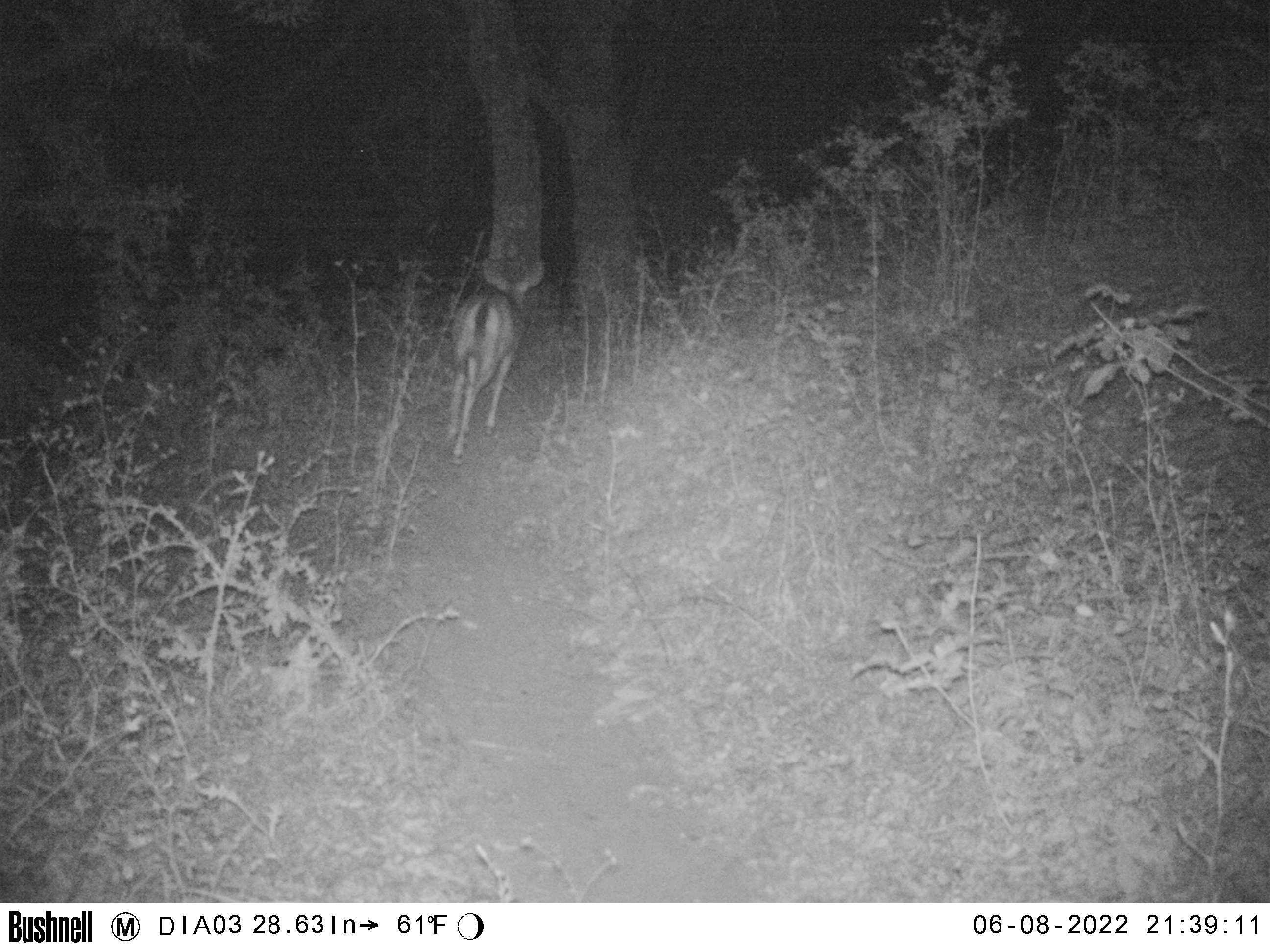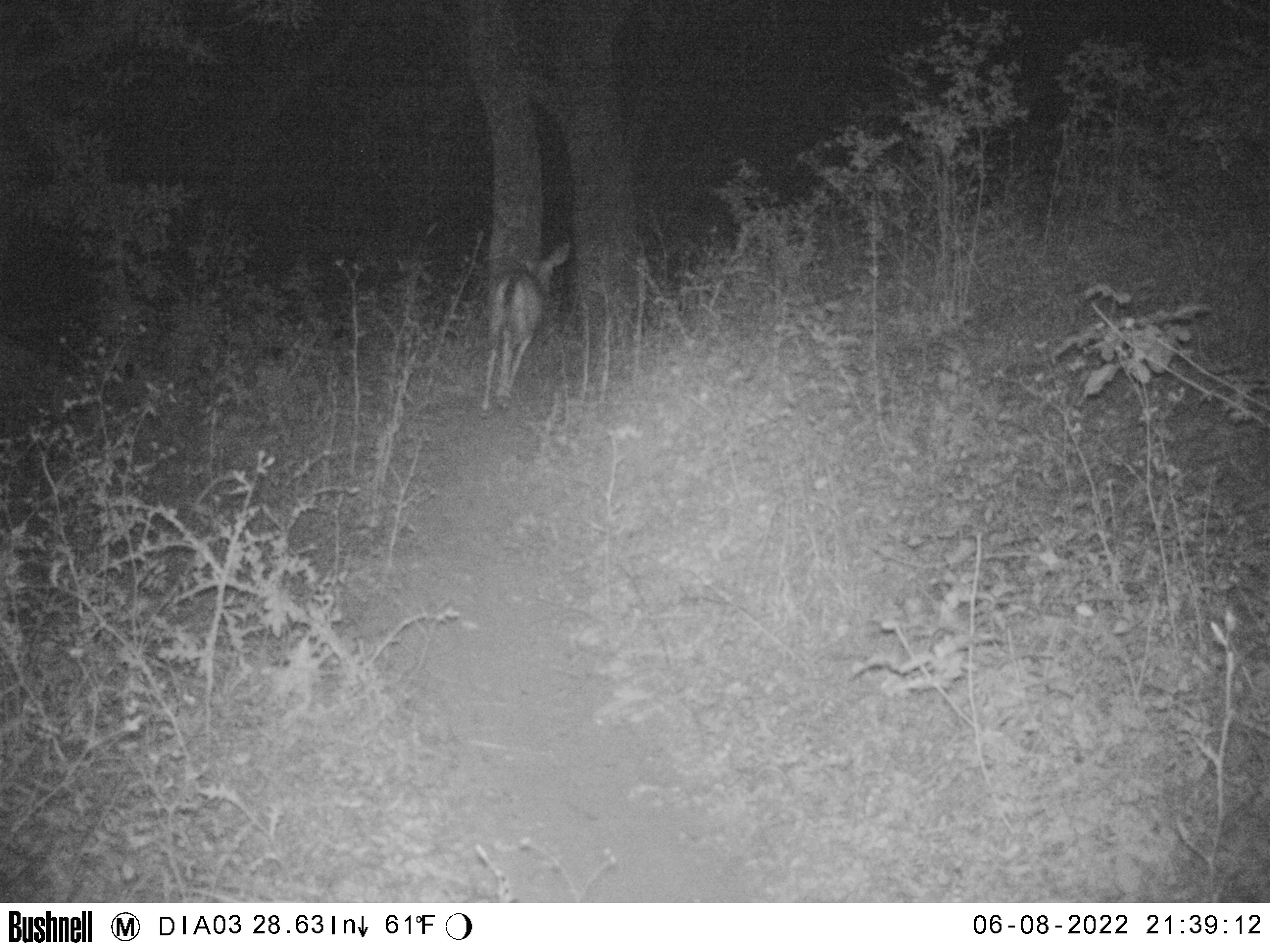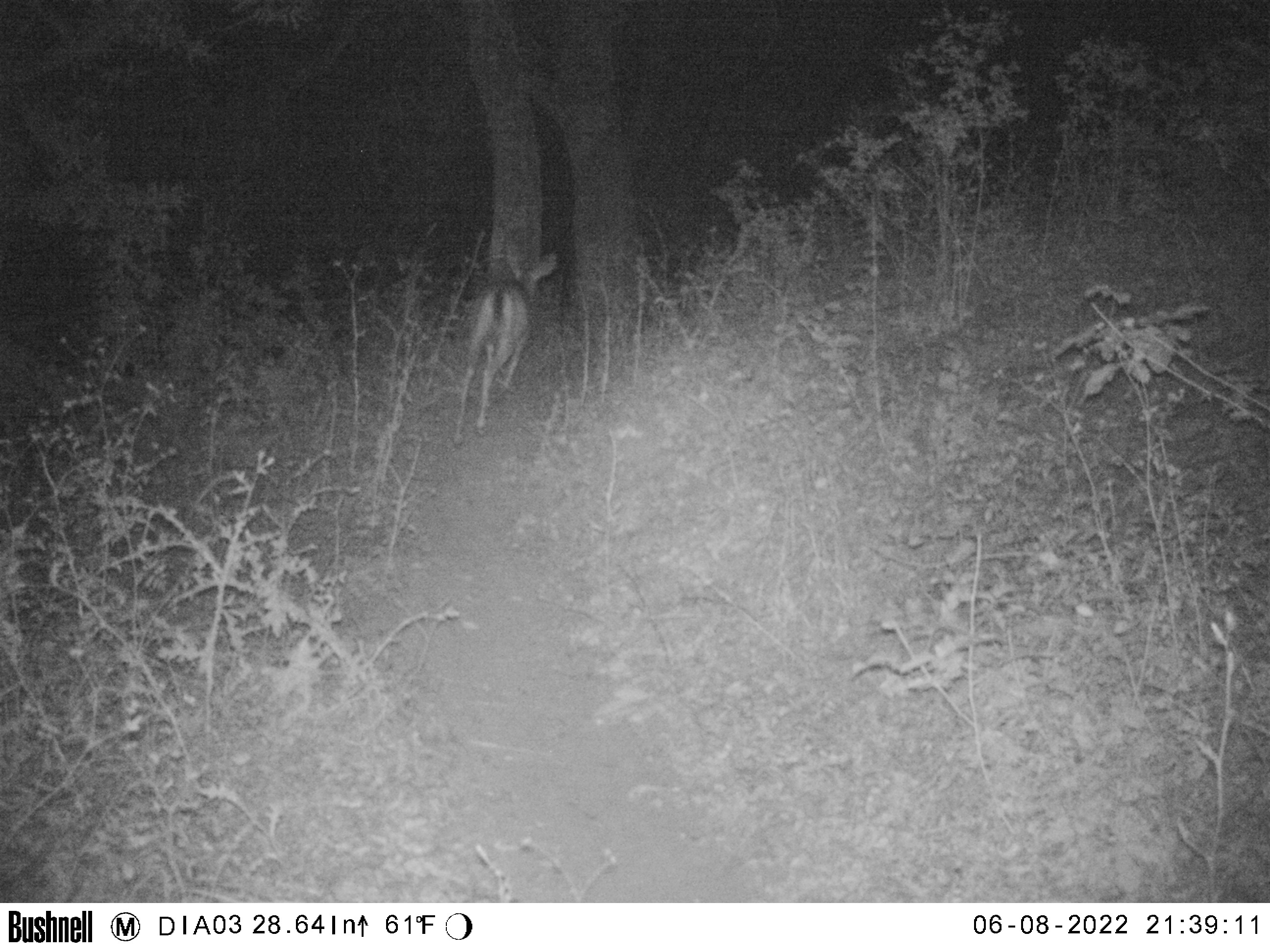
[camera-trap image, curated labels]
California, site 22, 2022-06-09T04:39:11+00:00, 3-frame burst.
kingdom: Animalia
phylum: Chordata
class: Mammalia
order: Artiodactyla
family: Cervidae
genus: Odocoileus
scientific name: Odocoileus hemionus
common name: mule deer